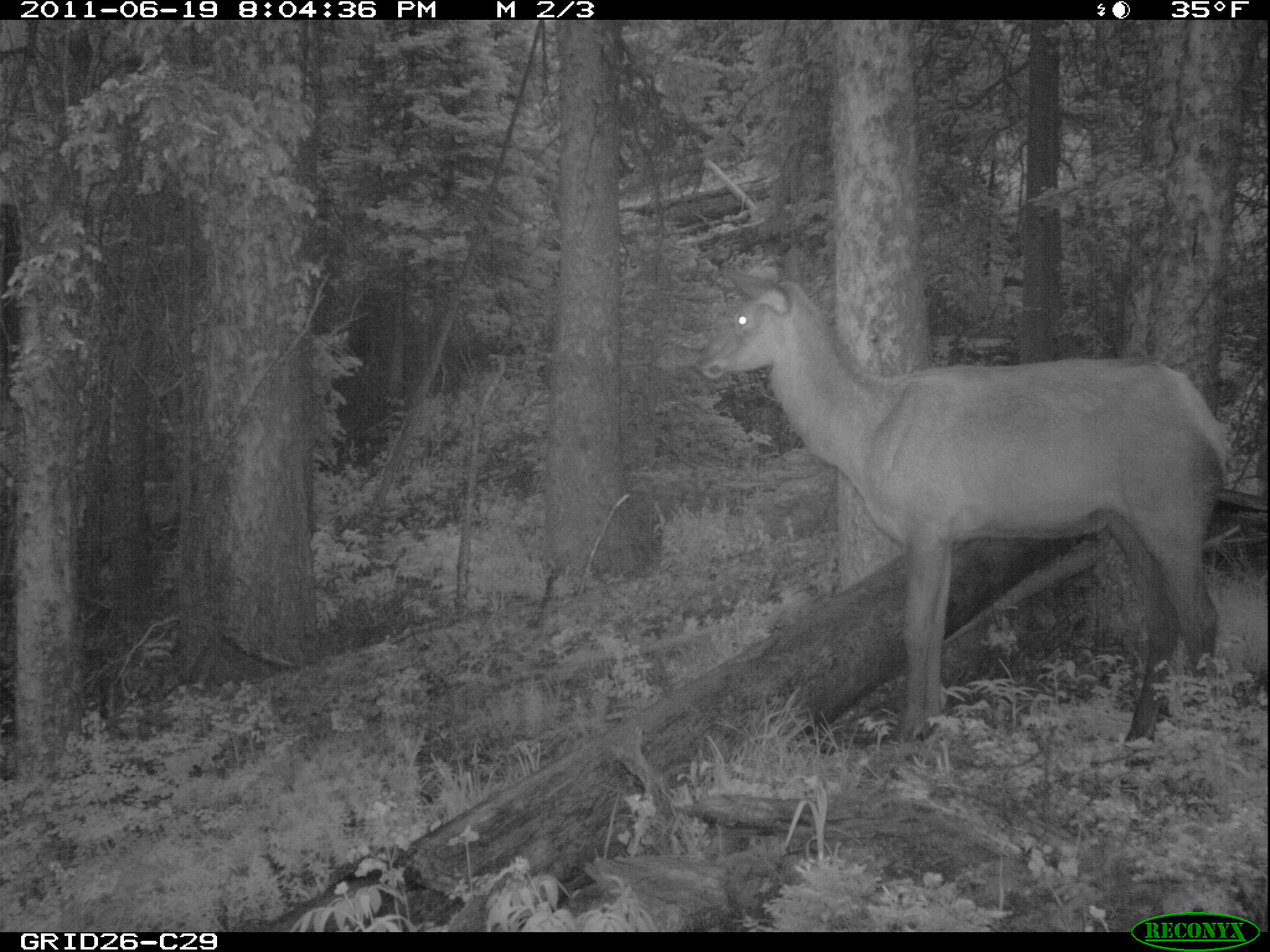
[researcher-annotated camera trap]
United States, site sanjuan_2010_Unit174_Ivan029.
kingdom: Animalia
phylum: Chordata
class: Mammalia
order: Artiodactyla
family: Cervidae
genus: Cervus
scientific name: Cervus elaphus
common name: red deer